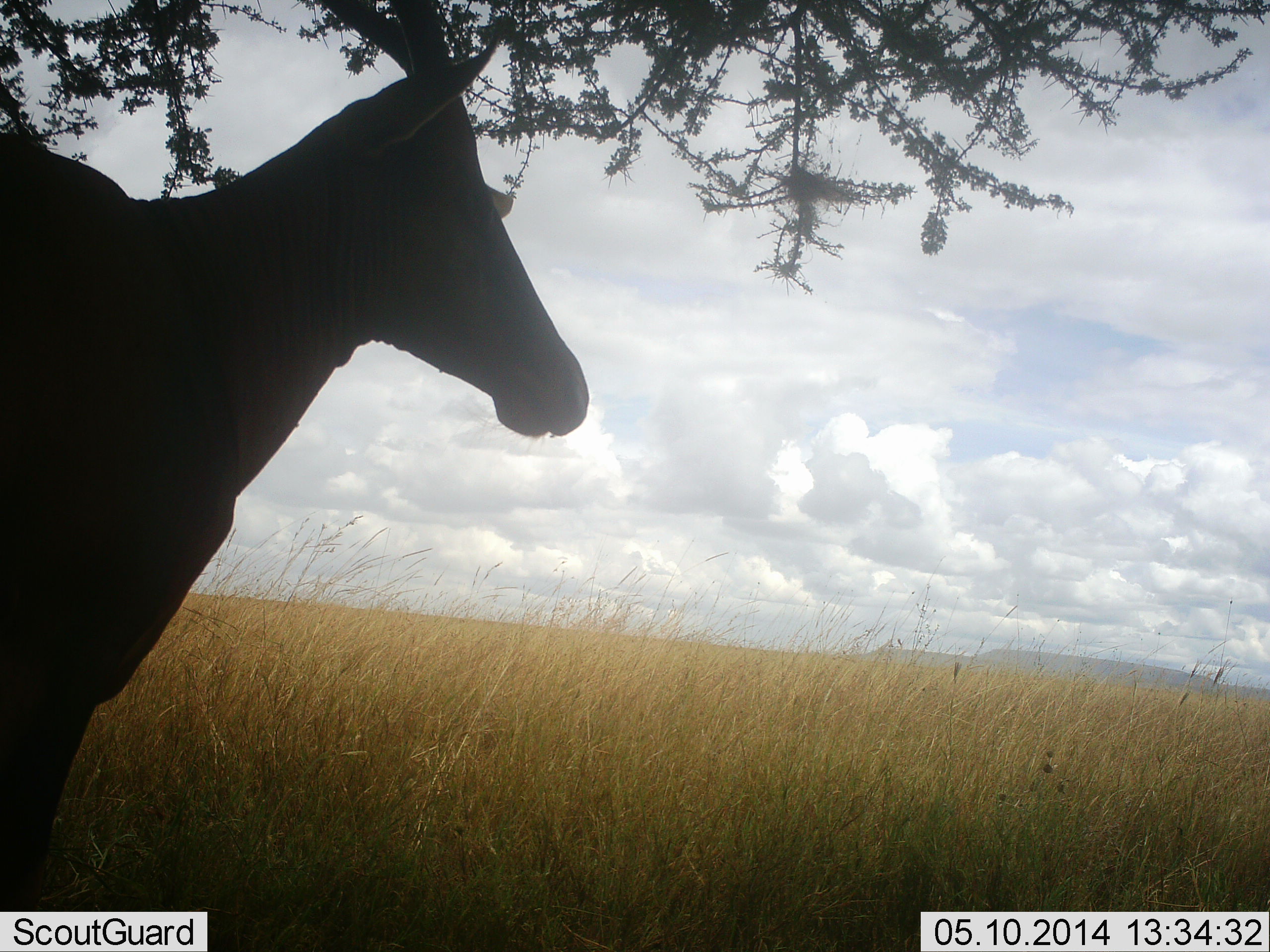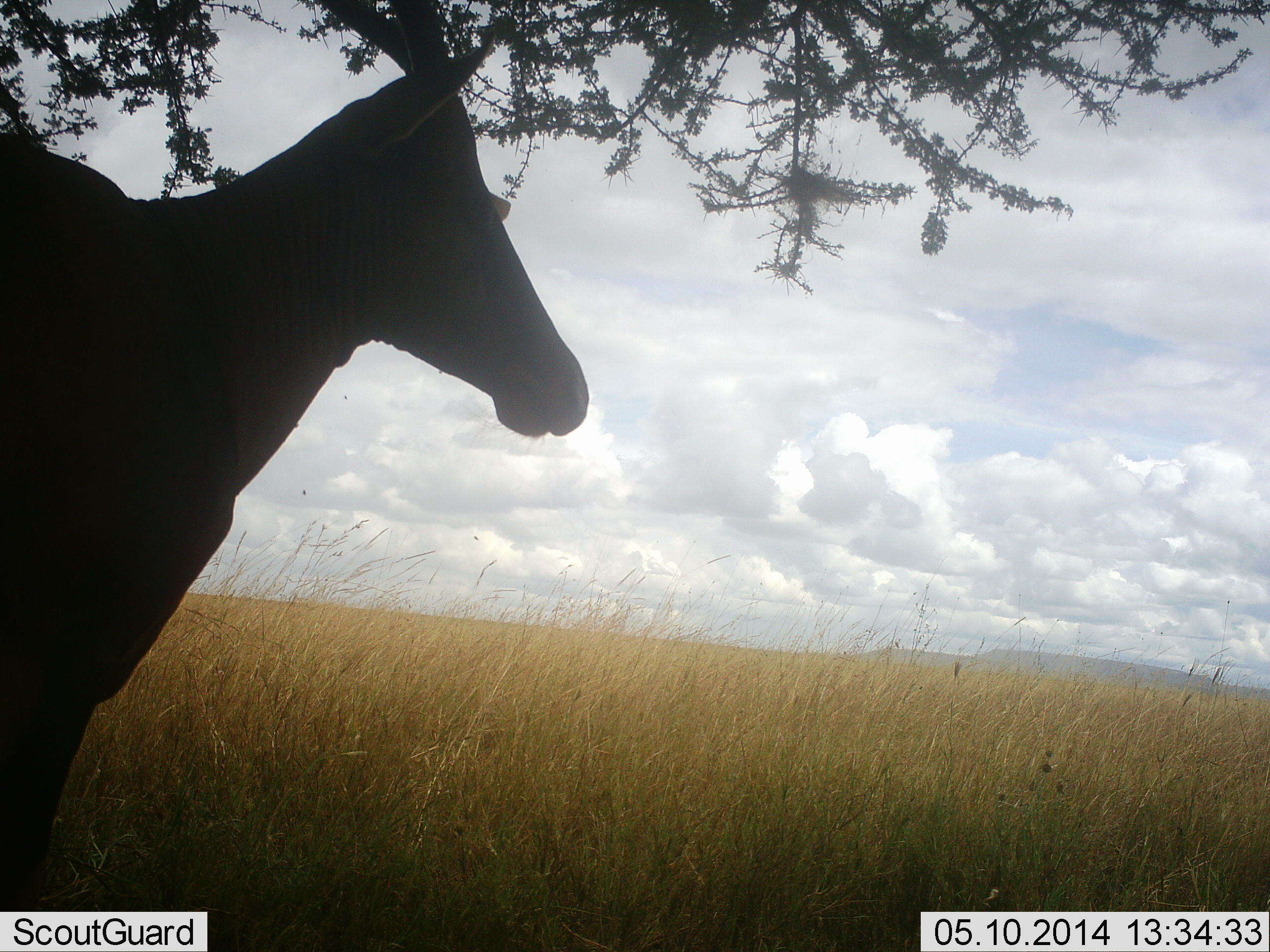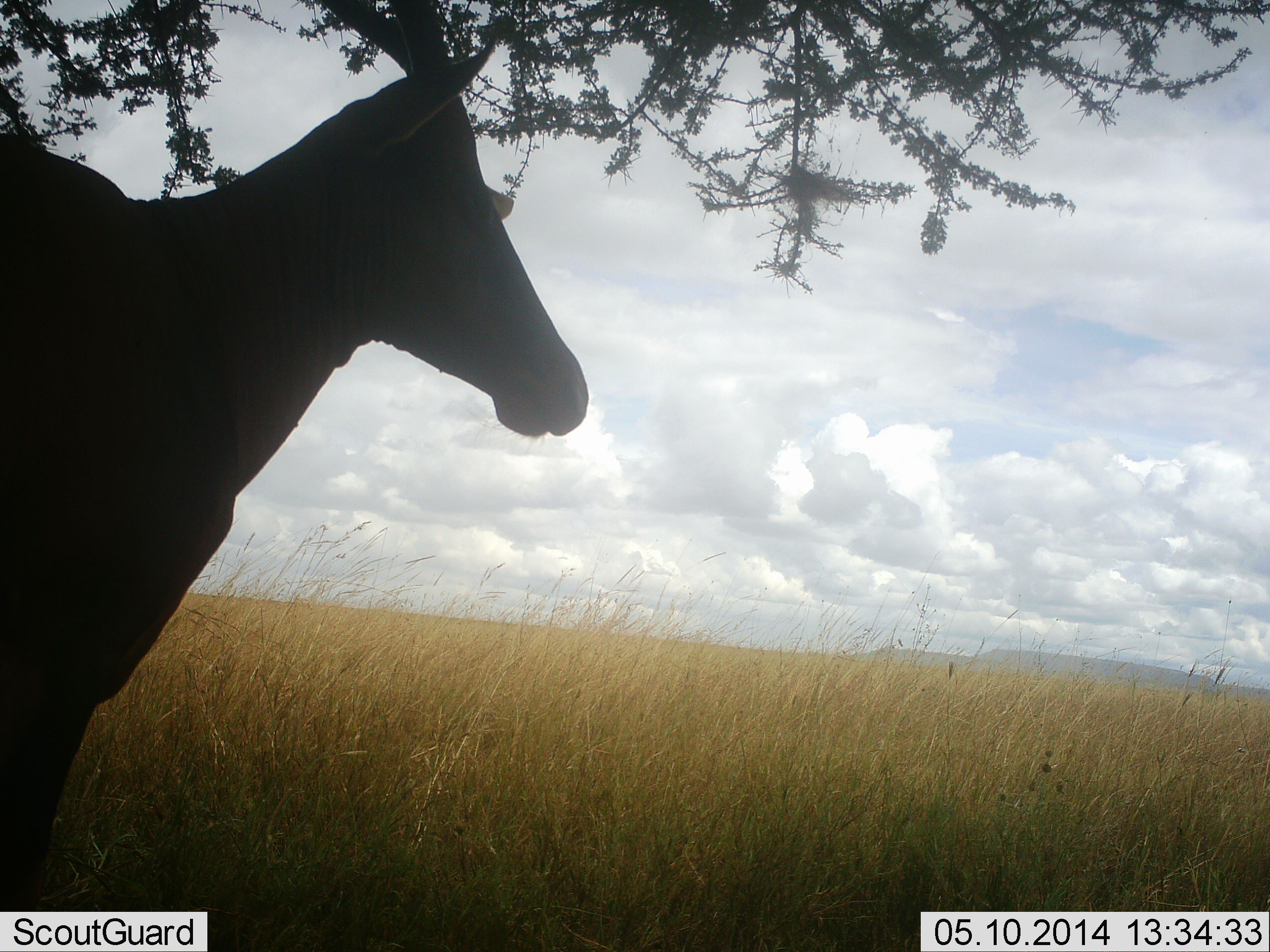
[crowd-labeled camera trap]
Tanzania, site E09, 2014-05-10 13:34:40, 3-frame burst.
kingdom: Animalia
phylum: Chordata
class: Mammalia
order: Artiodactyla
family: Bovidae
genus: Alcelaphus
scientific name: Alcelaphus buselaphus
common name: hartebeest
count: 1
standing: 100%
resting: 0%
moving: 0%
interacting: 0%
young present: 0%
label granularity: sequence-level